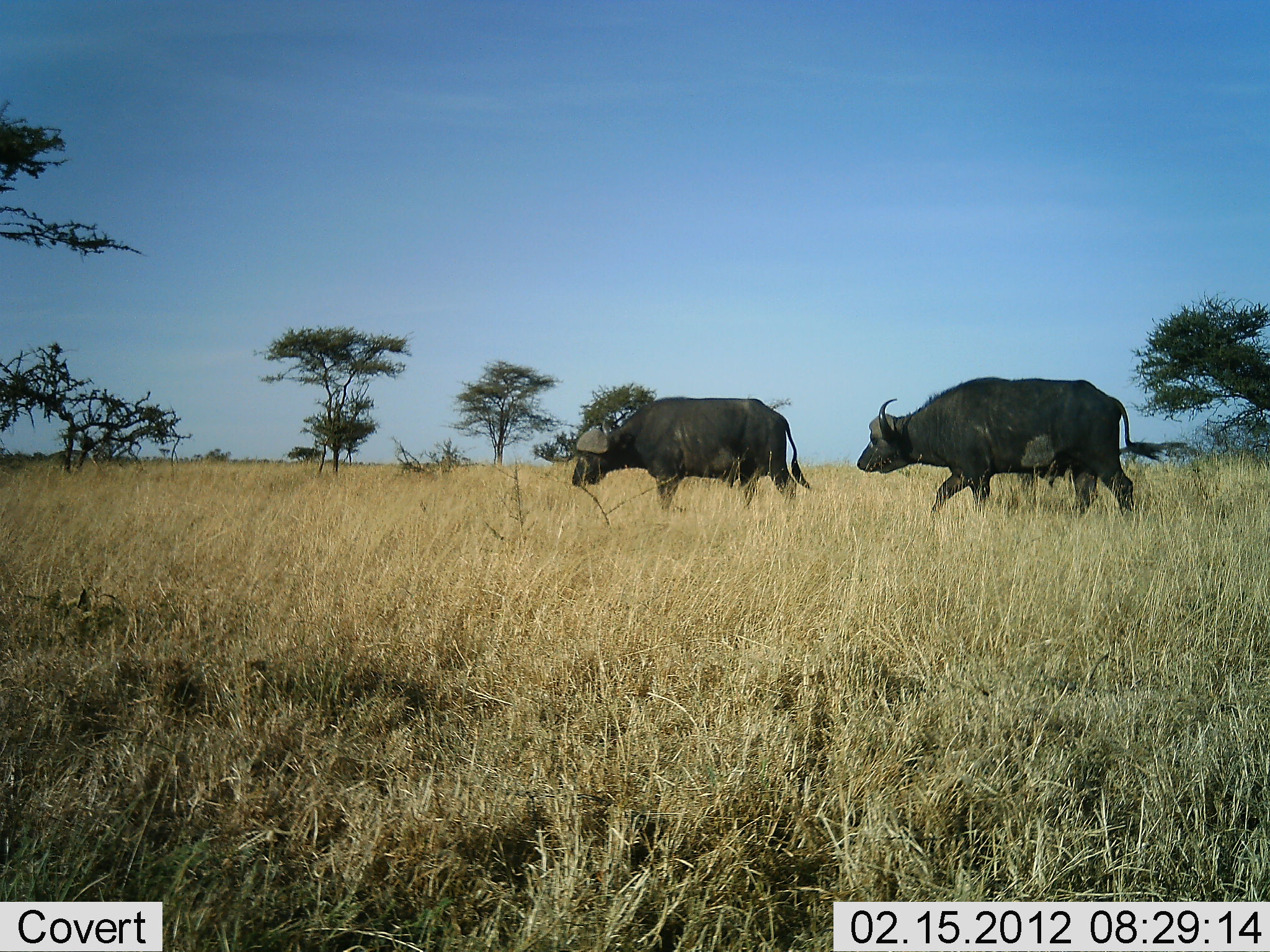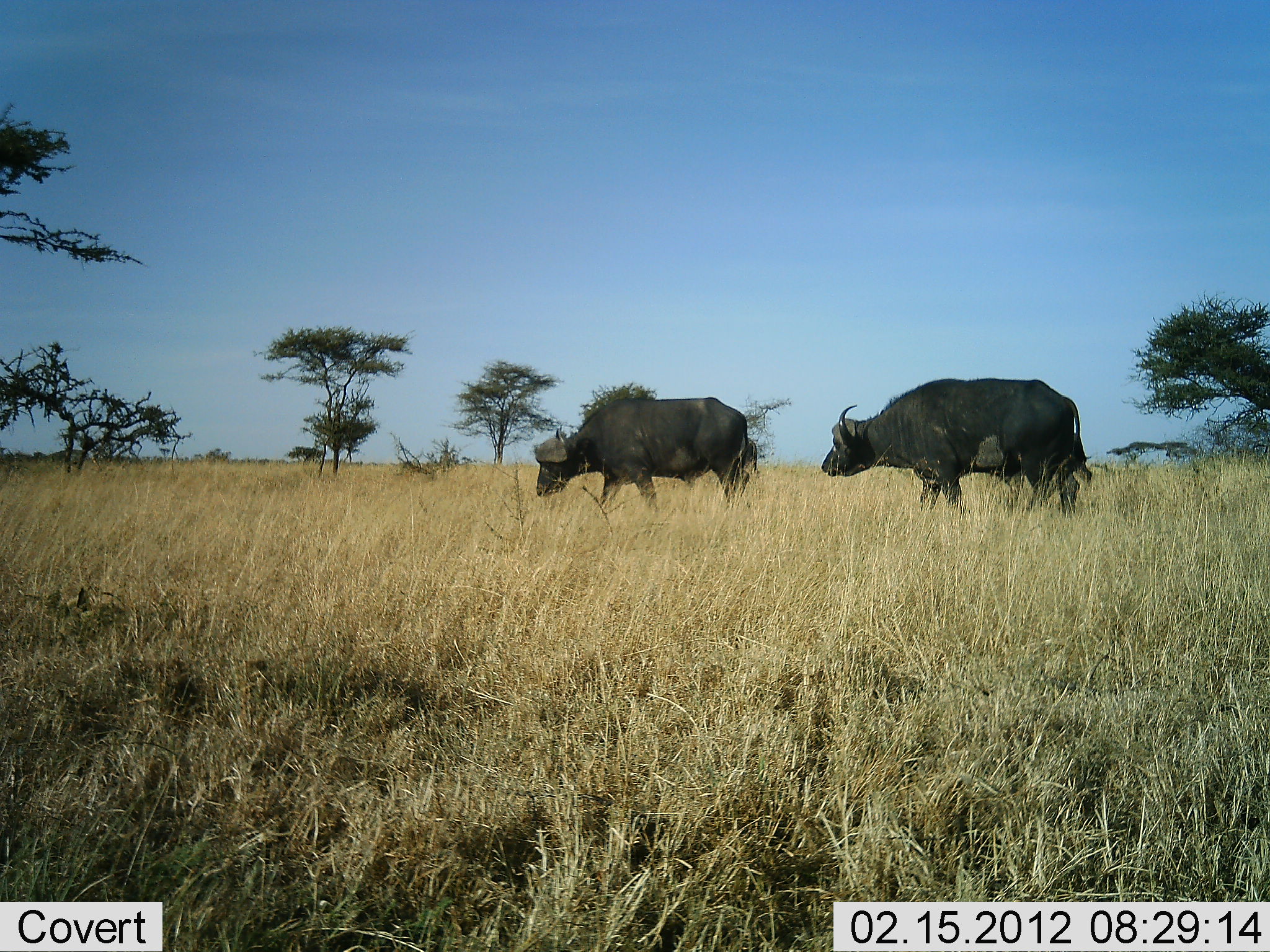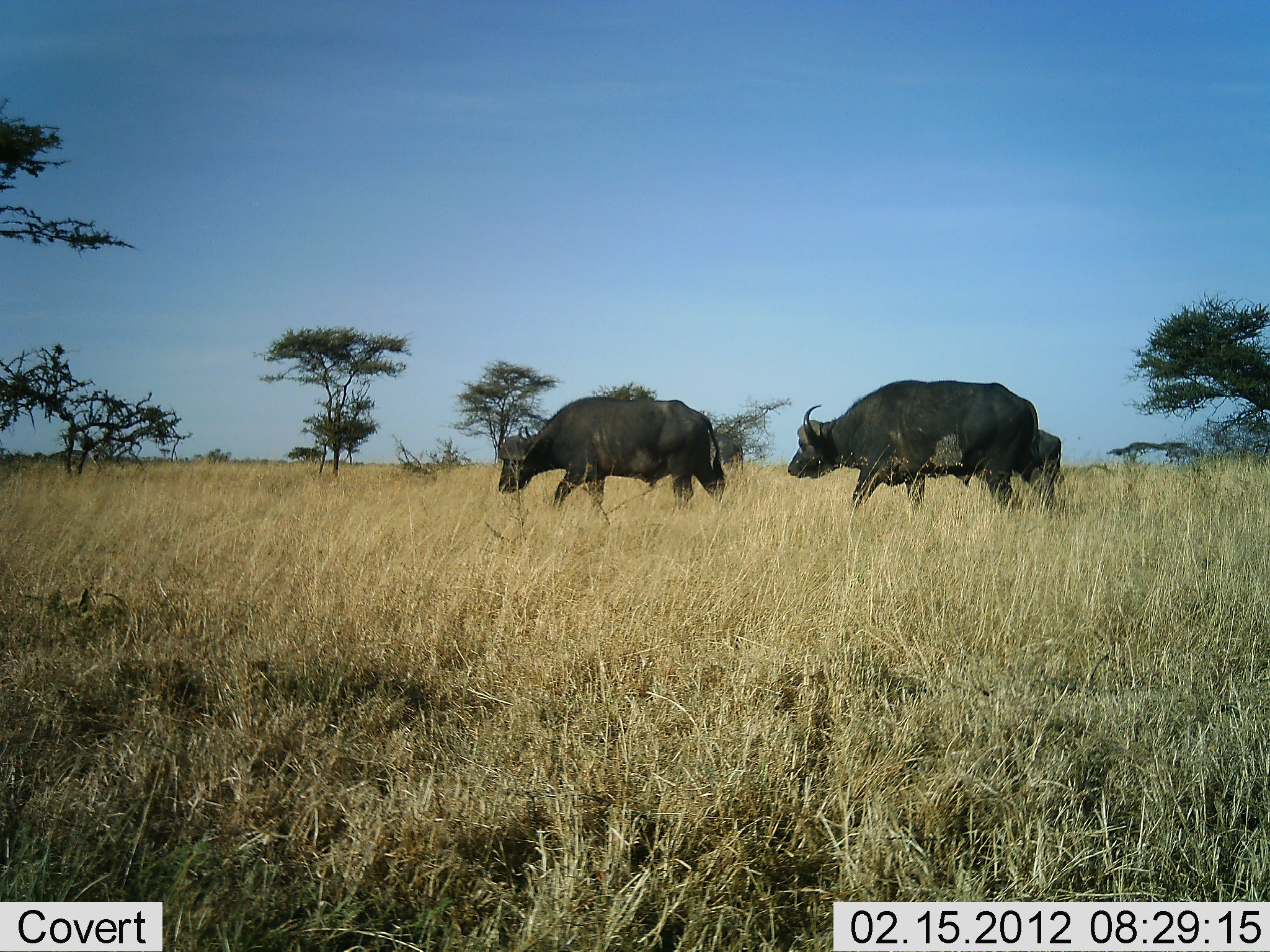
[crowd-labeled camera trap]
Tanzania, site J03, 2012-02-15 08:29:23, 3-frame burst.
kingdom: Animalia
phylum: Chordata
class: Mammalia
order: Artiodactyla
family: Bovidae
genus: Syncerus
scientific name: Syncerus caffer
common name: cape buffalo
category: buffalo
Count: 3.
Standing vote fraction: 6%.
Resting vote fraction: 0%.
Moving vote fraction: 100%.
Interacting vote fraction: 0%.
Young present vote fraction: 11%.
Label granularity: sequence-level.